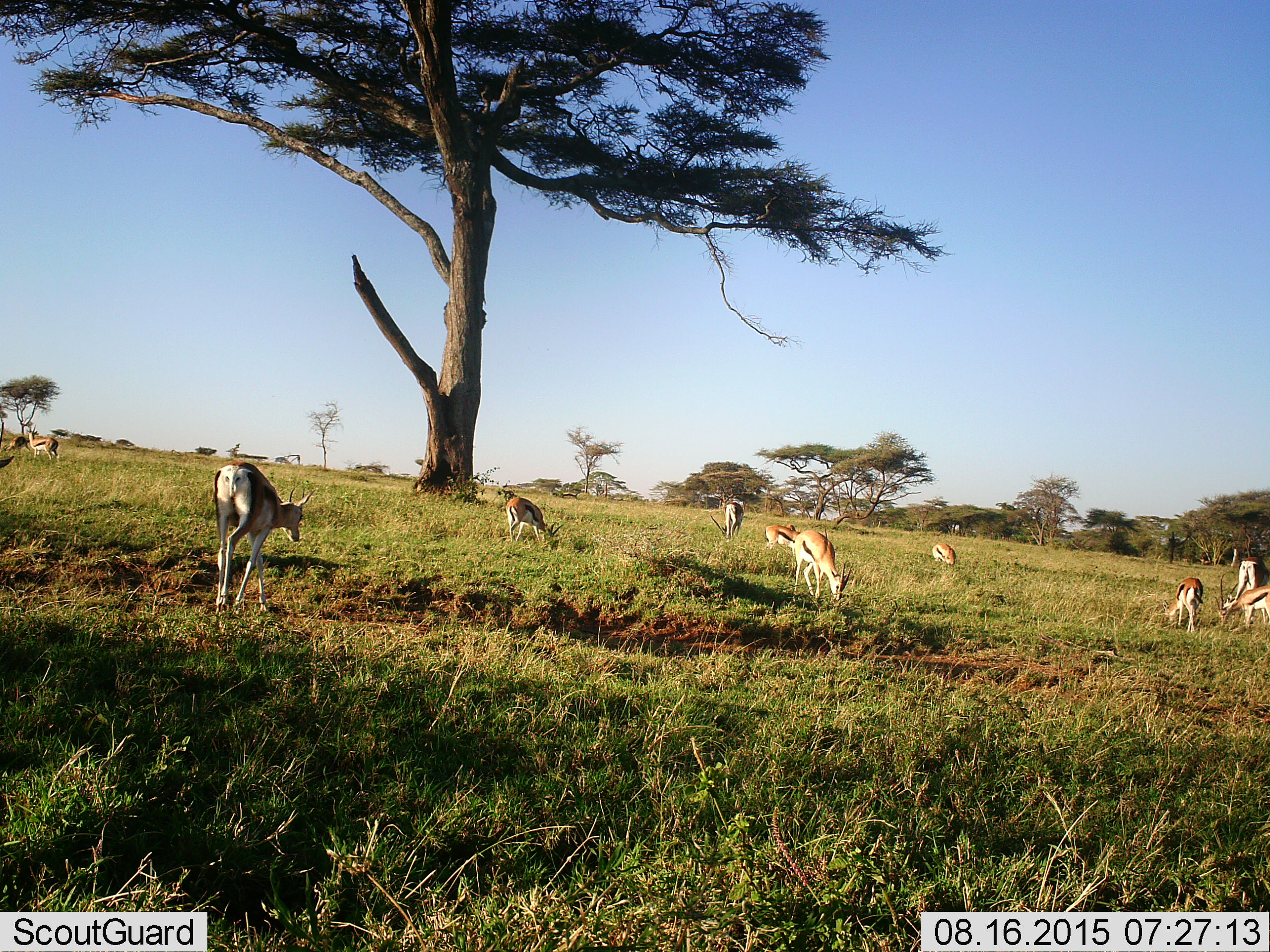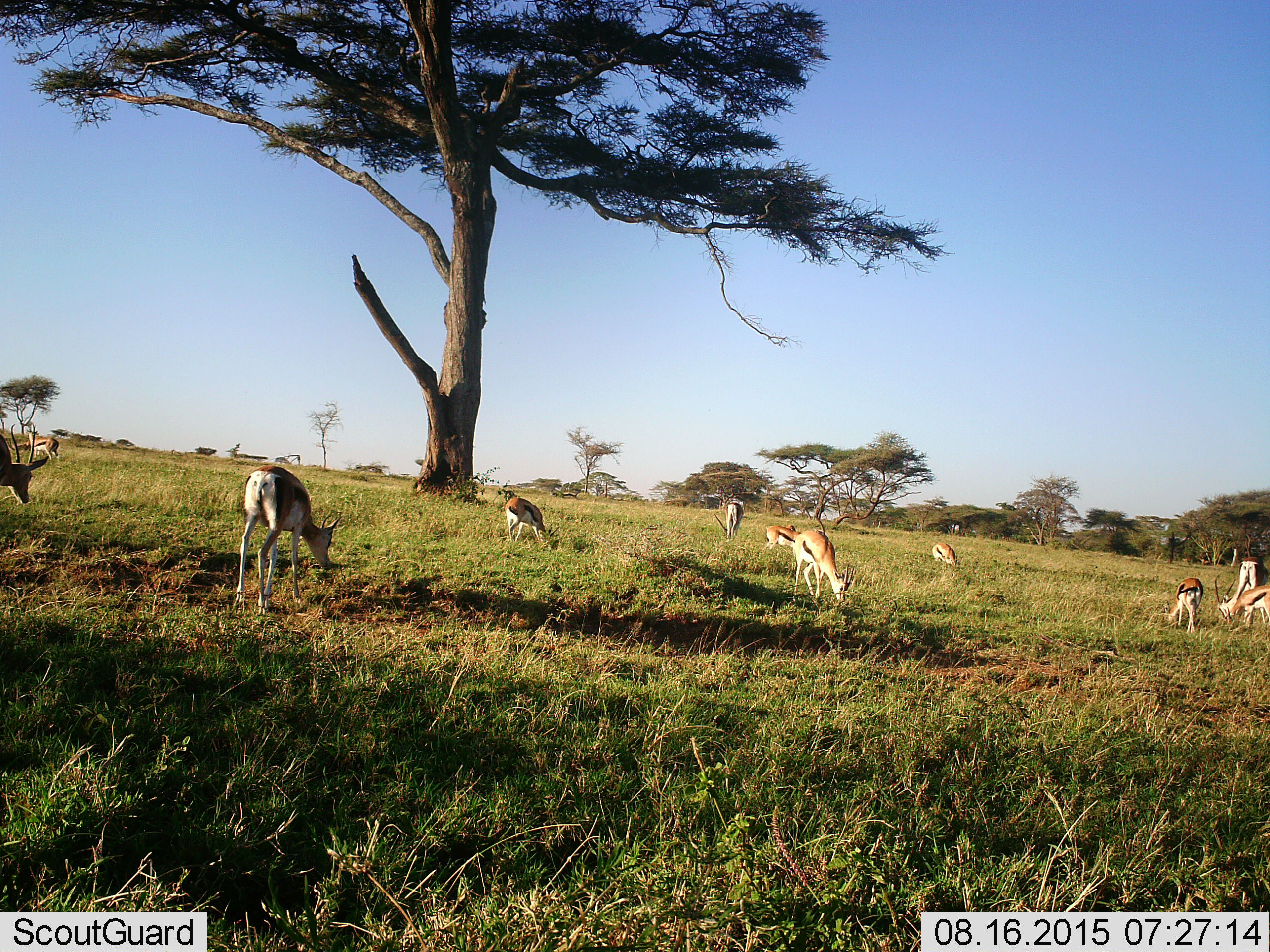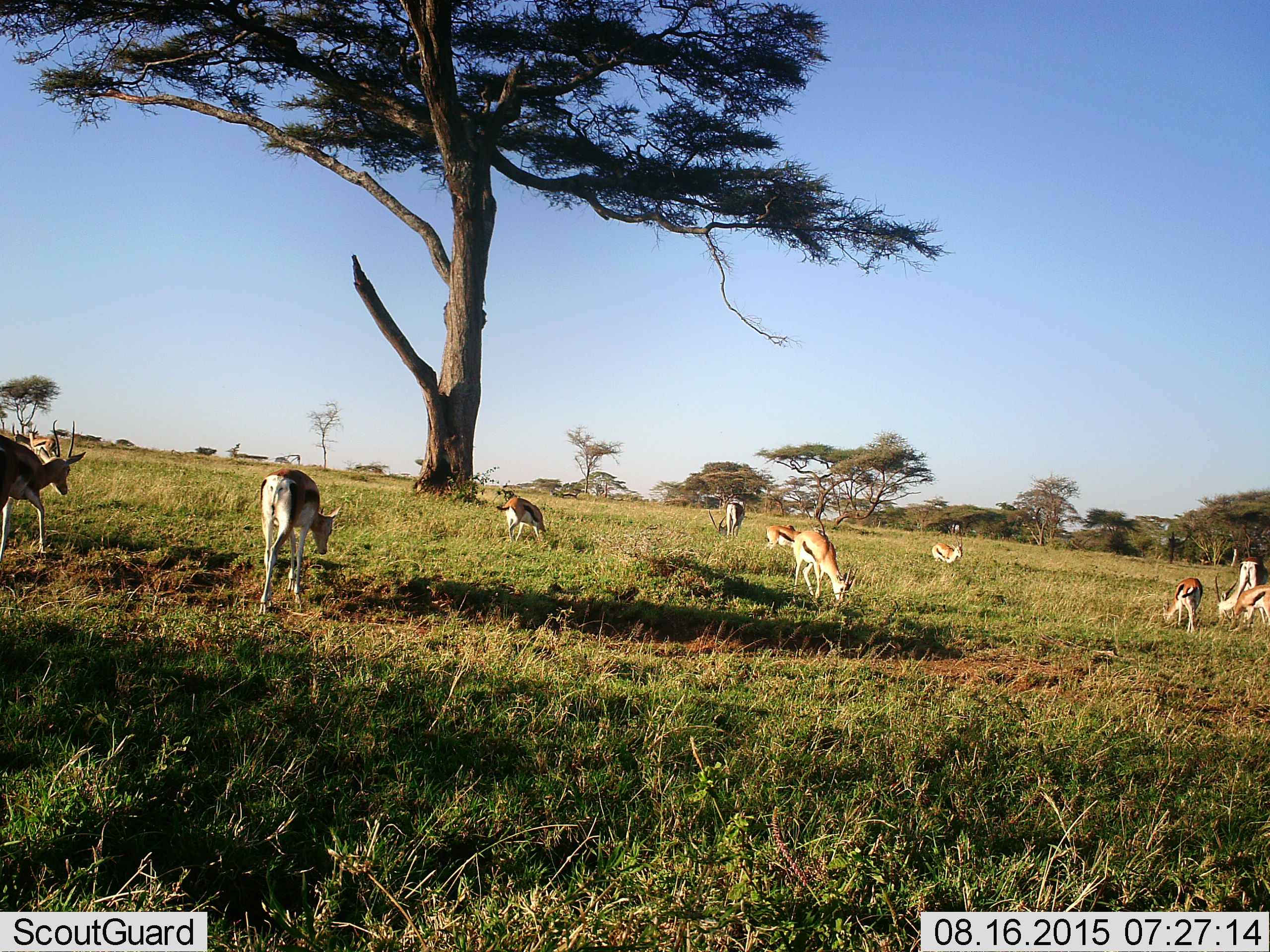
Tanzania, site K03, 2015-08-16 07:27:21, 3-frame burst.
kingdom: Animalia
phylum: Chordata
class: Mammalia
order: Artiodactyla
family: Bovidae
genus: Eudorcas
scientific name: Eudorcas thomsonii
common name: thomson's gazelle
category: gazellethomsons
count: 10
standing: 44%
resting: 0%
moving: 11%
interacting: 0%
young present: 22%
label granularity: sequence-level